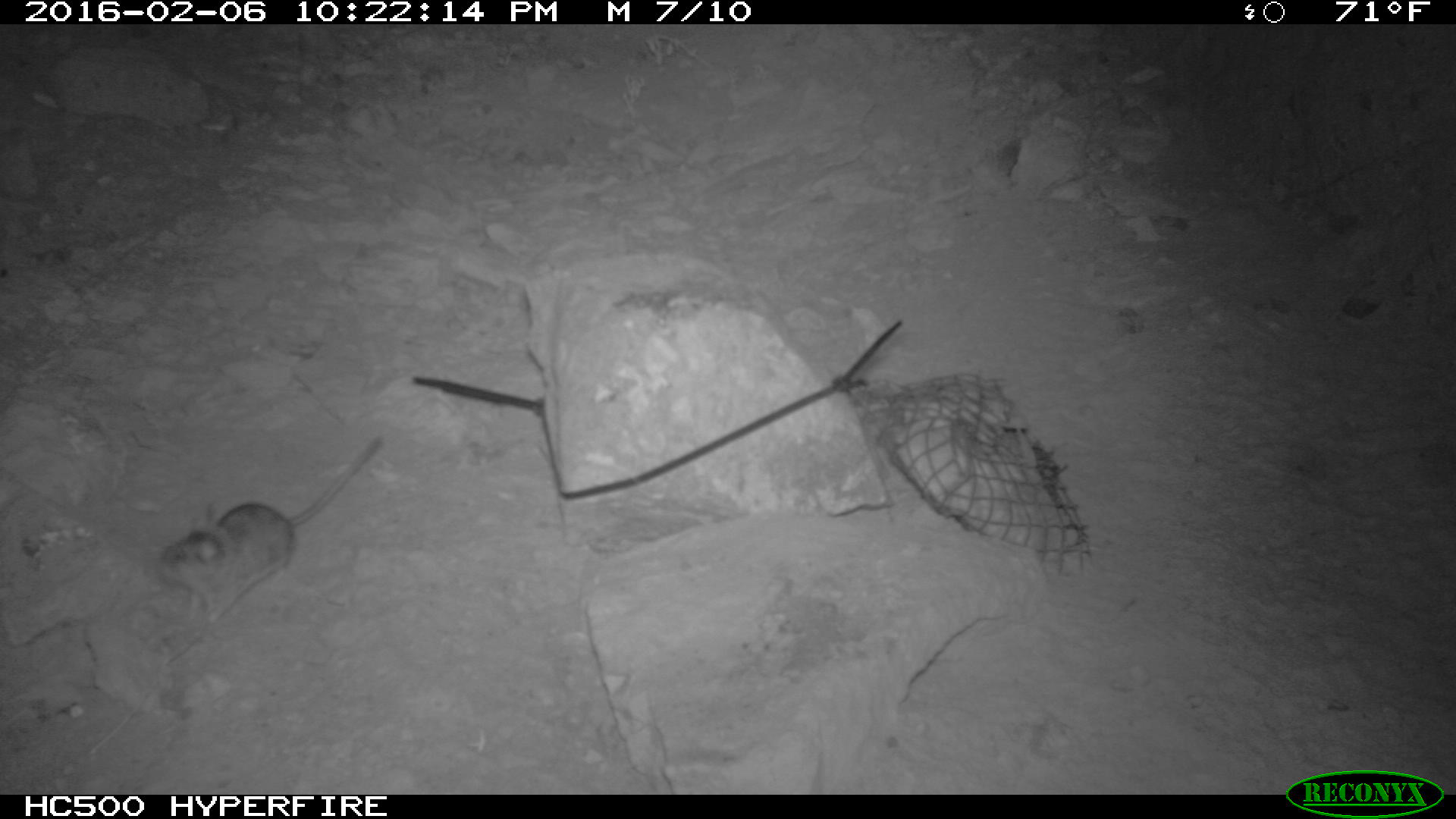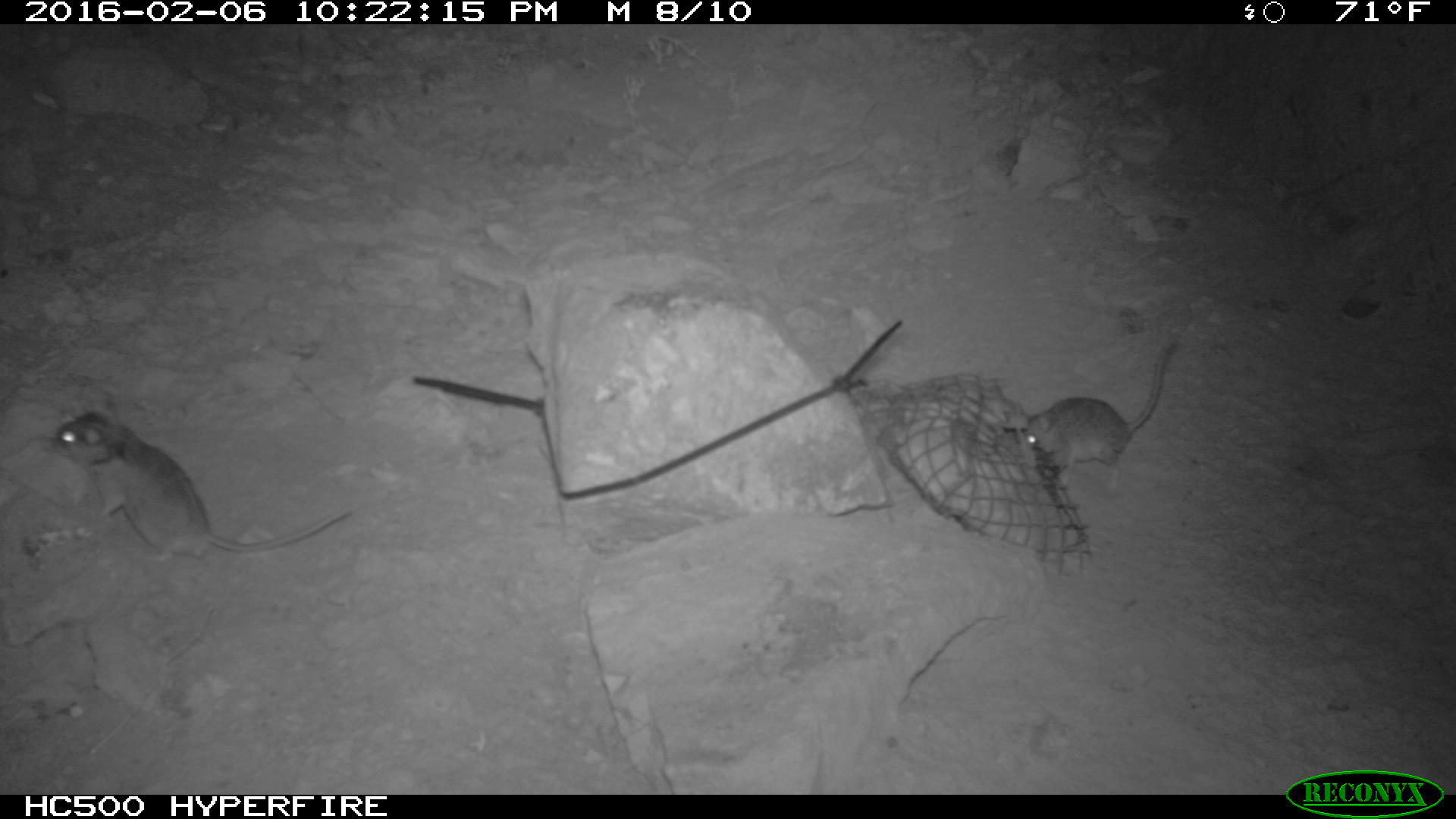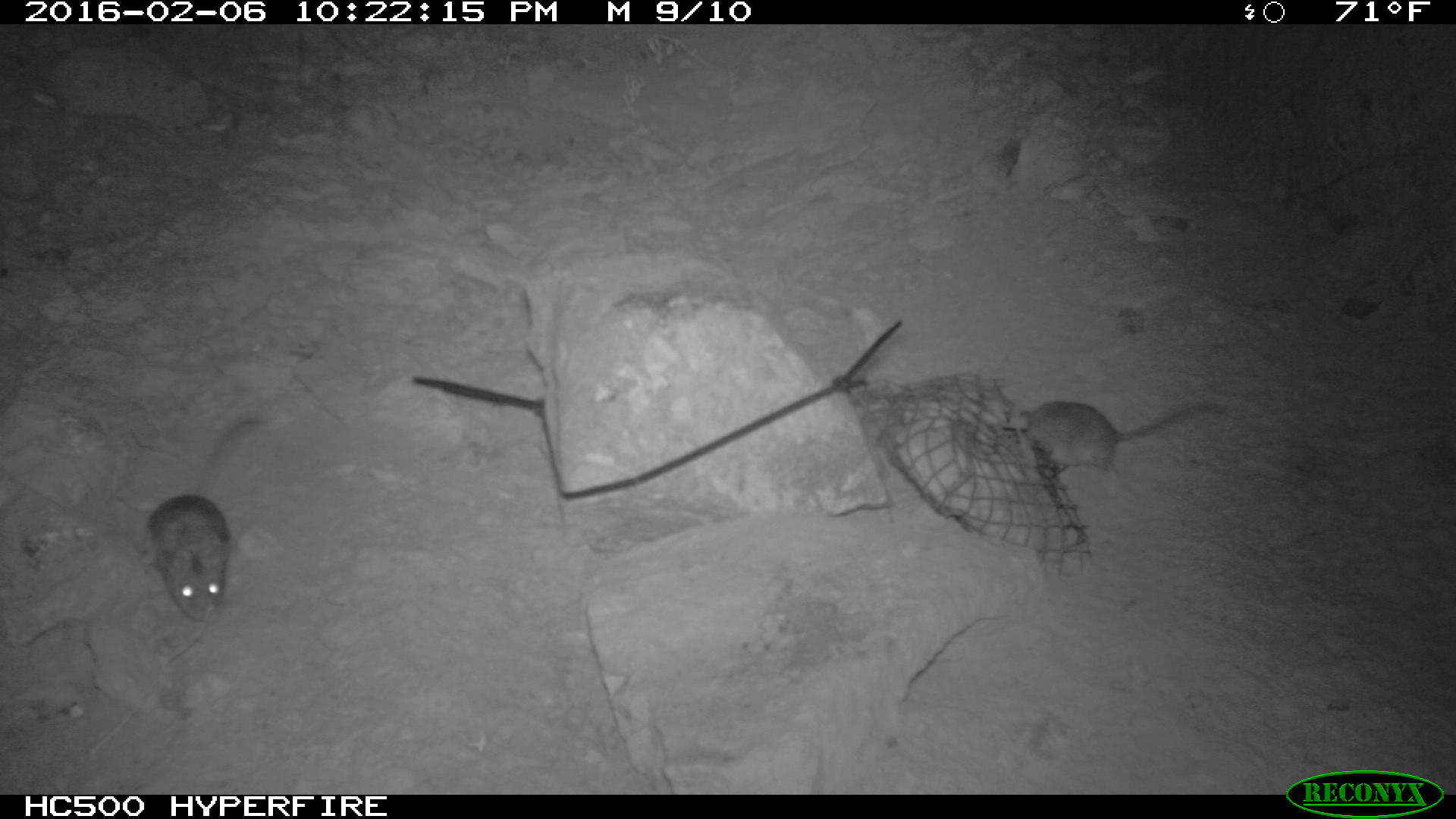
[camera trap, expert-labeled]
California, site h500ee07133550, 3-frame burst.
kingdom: Animalia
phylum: Chordata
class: Mammalia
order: Rodentia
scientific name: Rodentia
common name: rodent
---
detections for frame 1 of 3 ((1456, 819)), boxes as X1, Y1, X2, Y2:
rodent: 158, 438, 384, 622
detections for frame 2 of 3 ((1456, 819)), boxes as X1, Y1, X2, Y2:
rodent: 56, 410, 353, 563; 1025, 341, 1176, 494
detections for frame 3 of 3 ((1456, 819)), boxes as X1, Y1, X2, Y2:
rodent: 133, 415, 258, 622; 1023, 394, 1222, 491